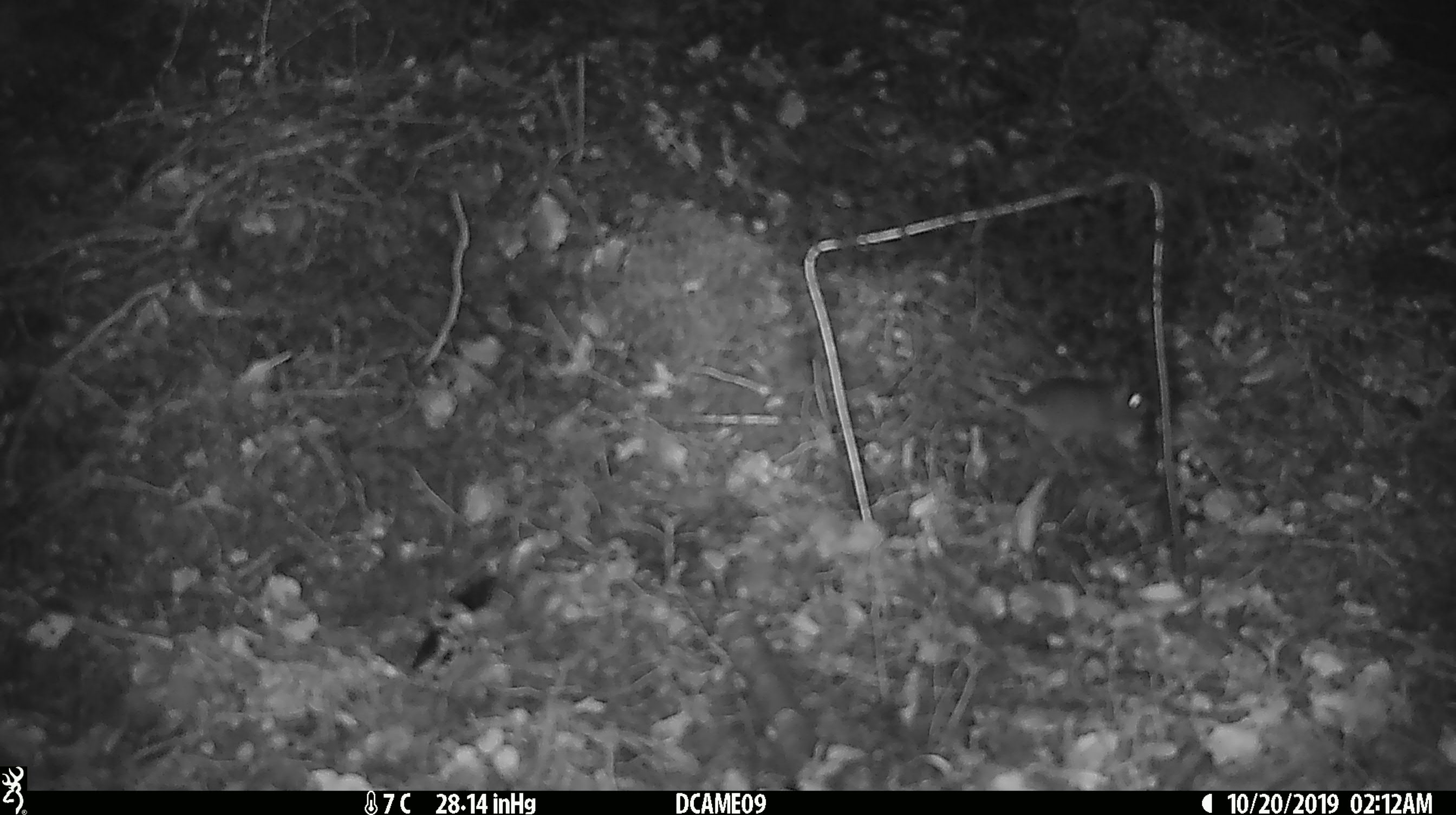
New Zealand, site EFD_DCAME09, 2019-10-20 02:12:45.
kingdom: Animalia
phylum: Chordata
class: Mammalia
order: Rodentia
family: Muridae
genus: Mus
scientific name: Mus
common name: mouse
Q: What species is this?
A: Mouse (Mus).